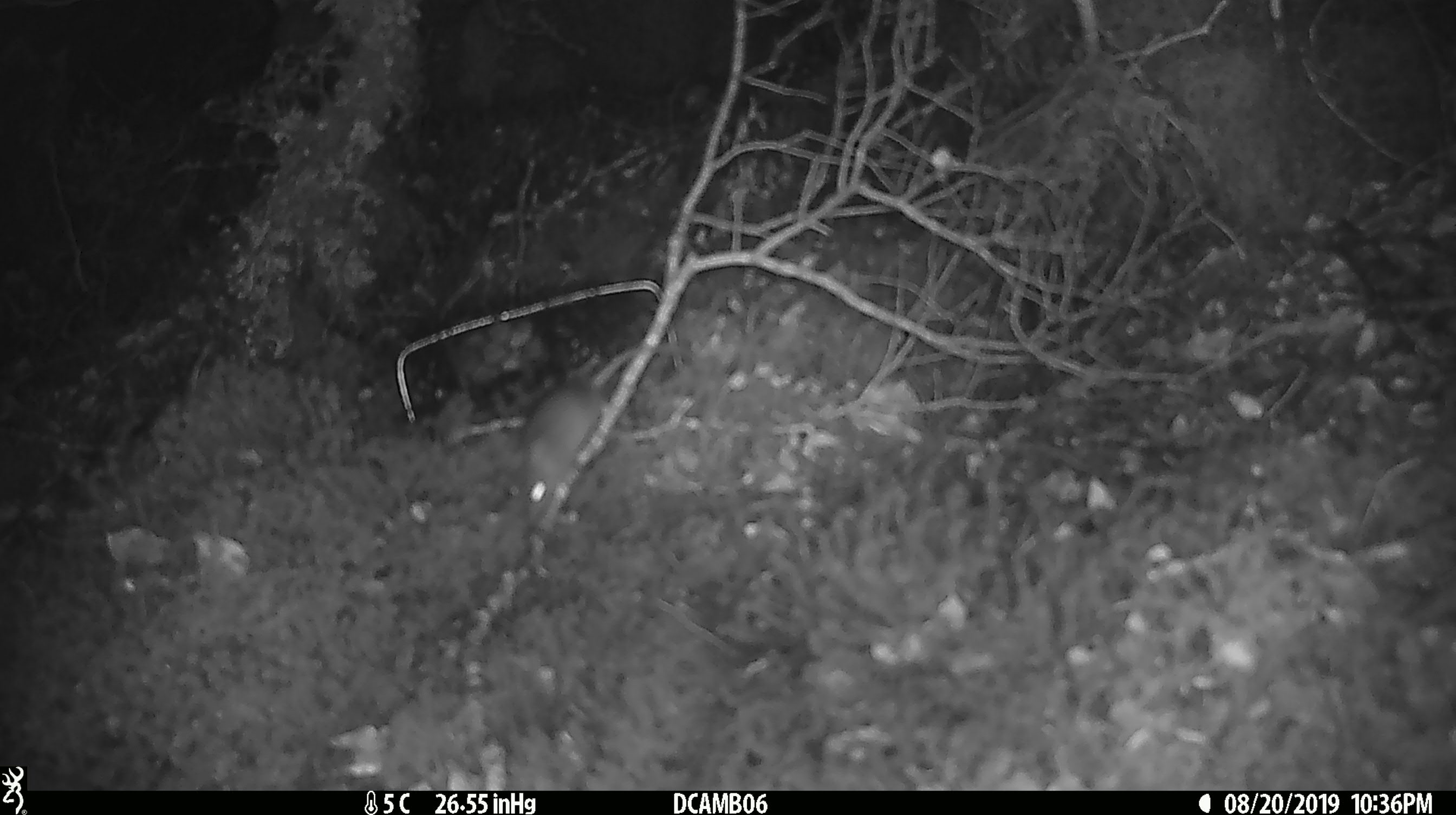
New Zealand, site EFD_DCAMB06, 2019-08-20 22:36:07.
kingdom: Animalia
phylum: Chordata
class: Mammalia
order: Rodentia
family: Muridae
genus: Mus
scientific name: Mus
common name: mouse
Mouse (Mus).